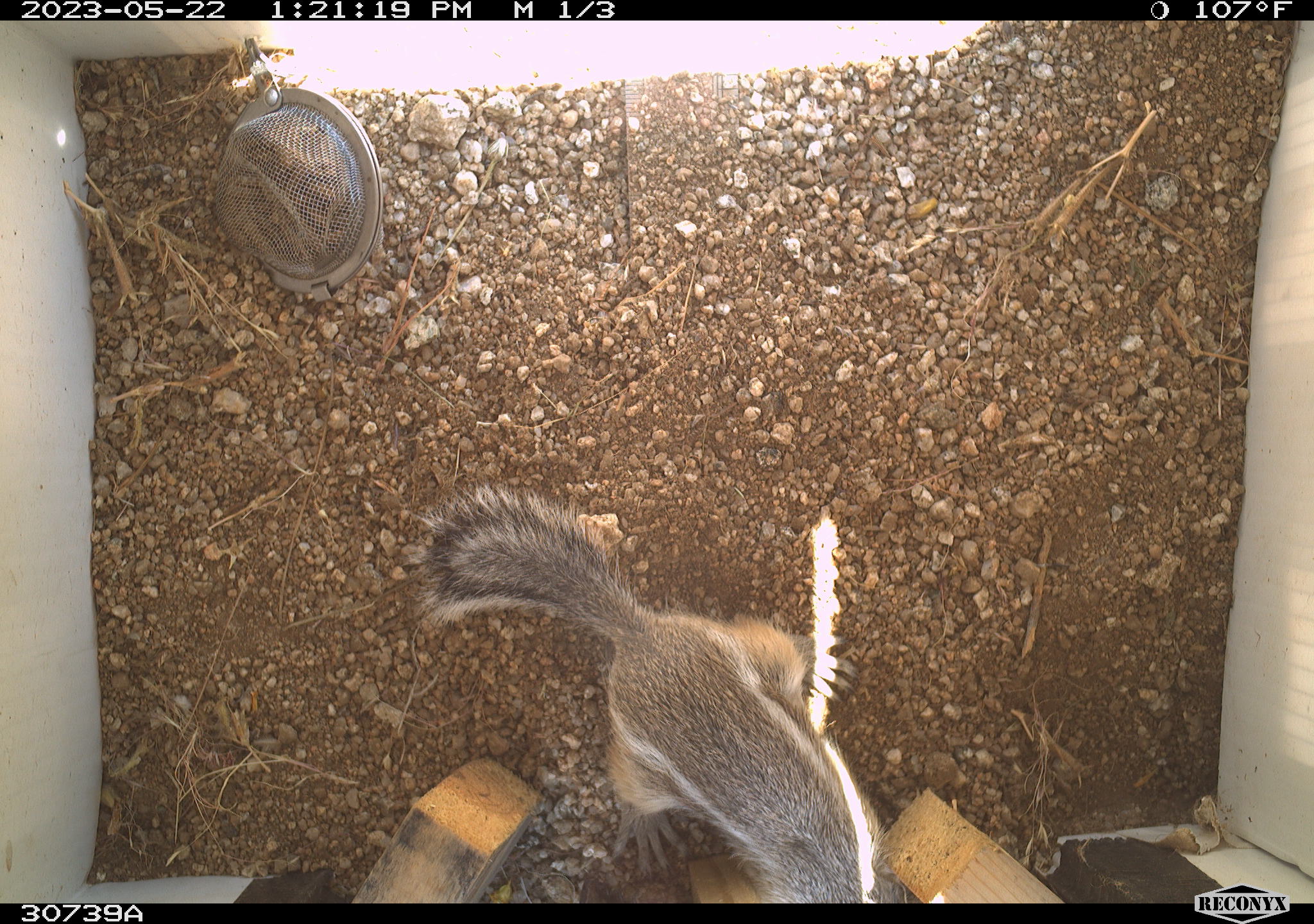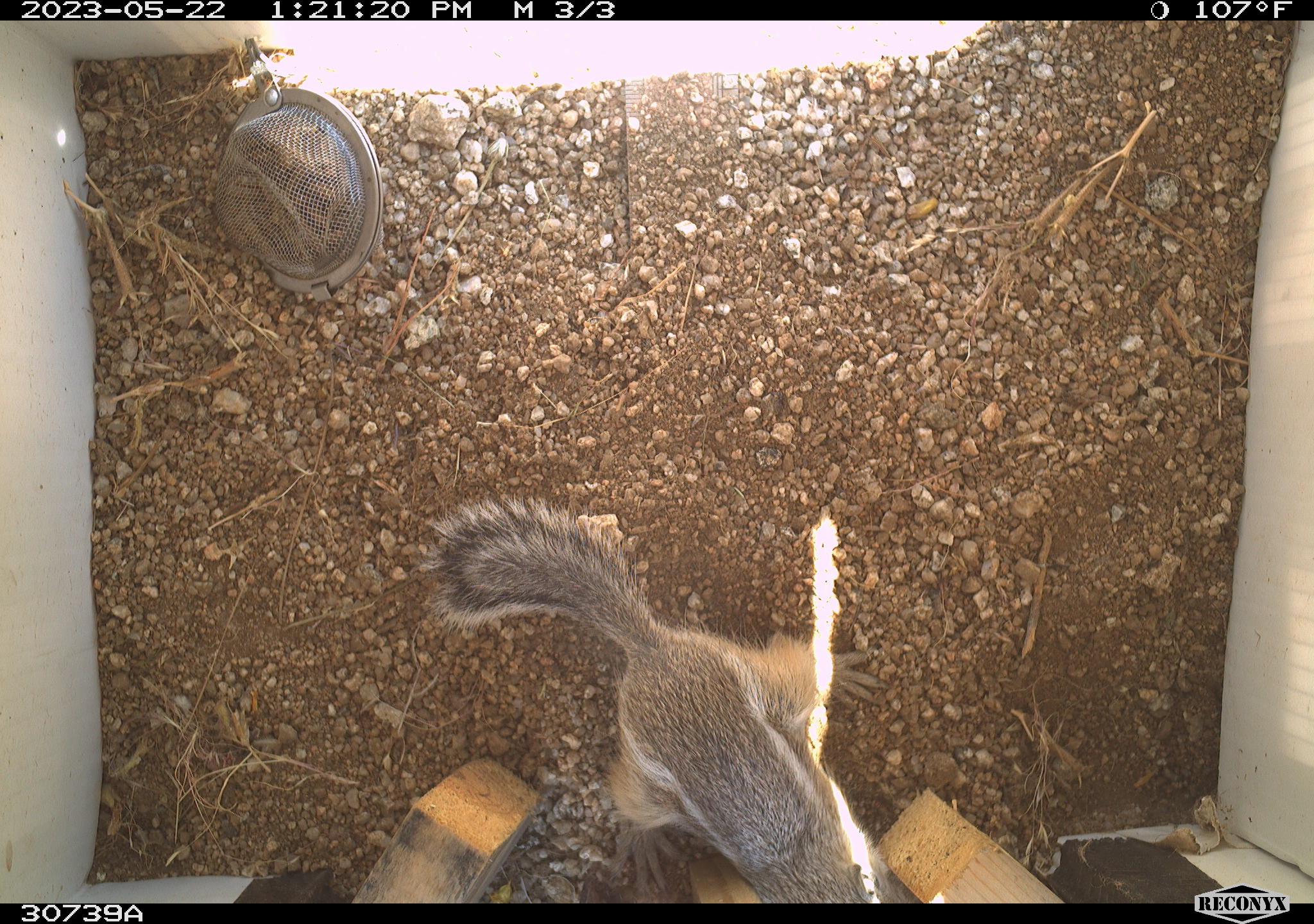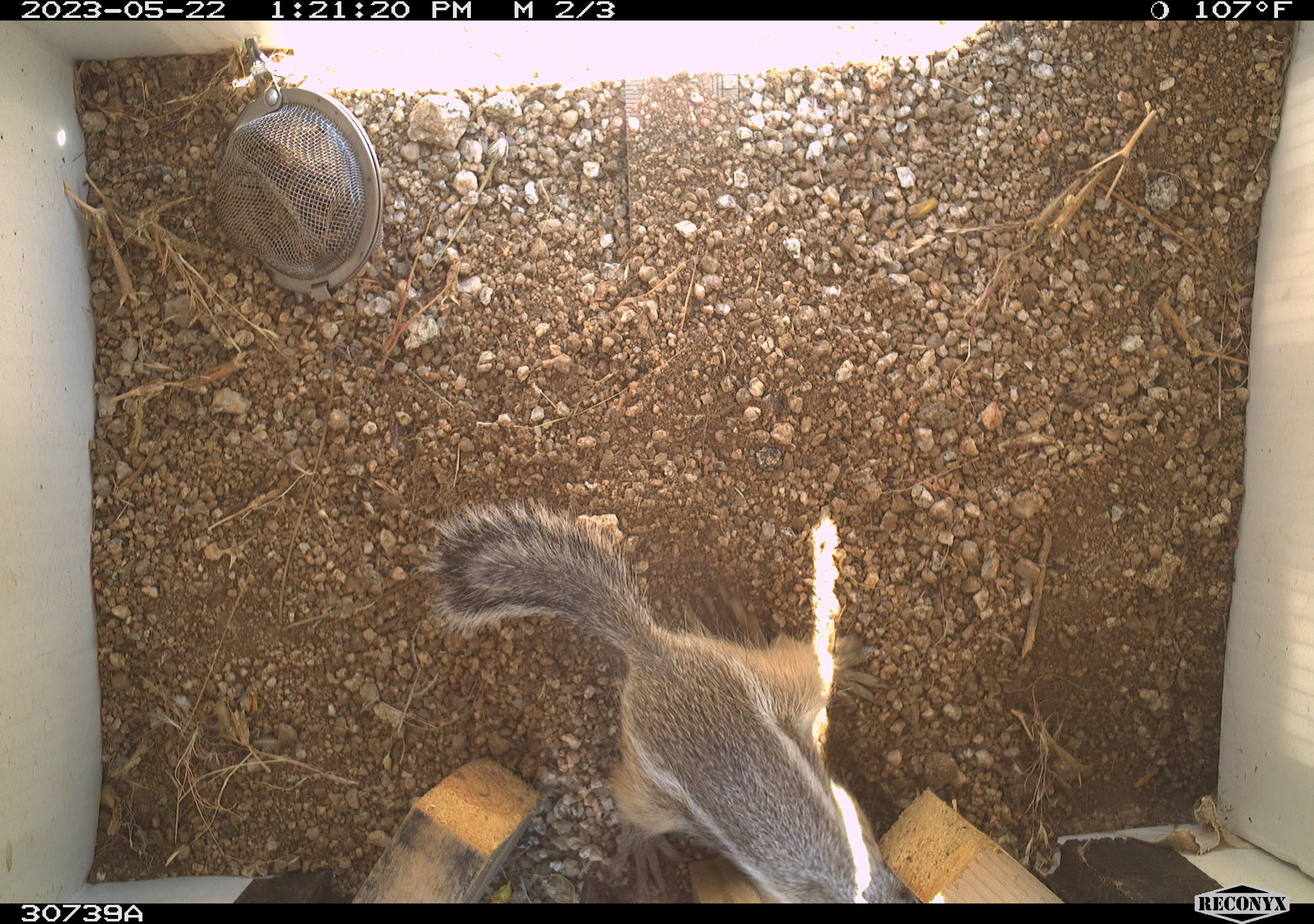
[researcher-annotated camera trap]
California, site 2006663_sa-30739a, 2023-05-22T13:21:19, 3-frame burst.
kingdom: Animalia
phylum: Chordata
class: Mammalia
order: Rodentia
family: Sciuridae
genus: Ammospermophilus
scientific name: Ammospermophilus leucurus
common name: white-tailed antelope squirrel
White-tailed antelope squirrel (Ammospermophilus leucurus).